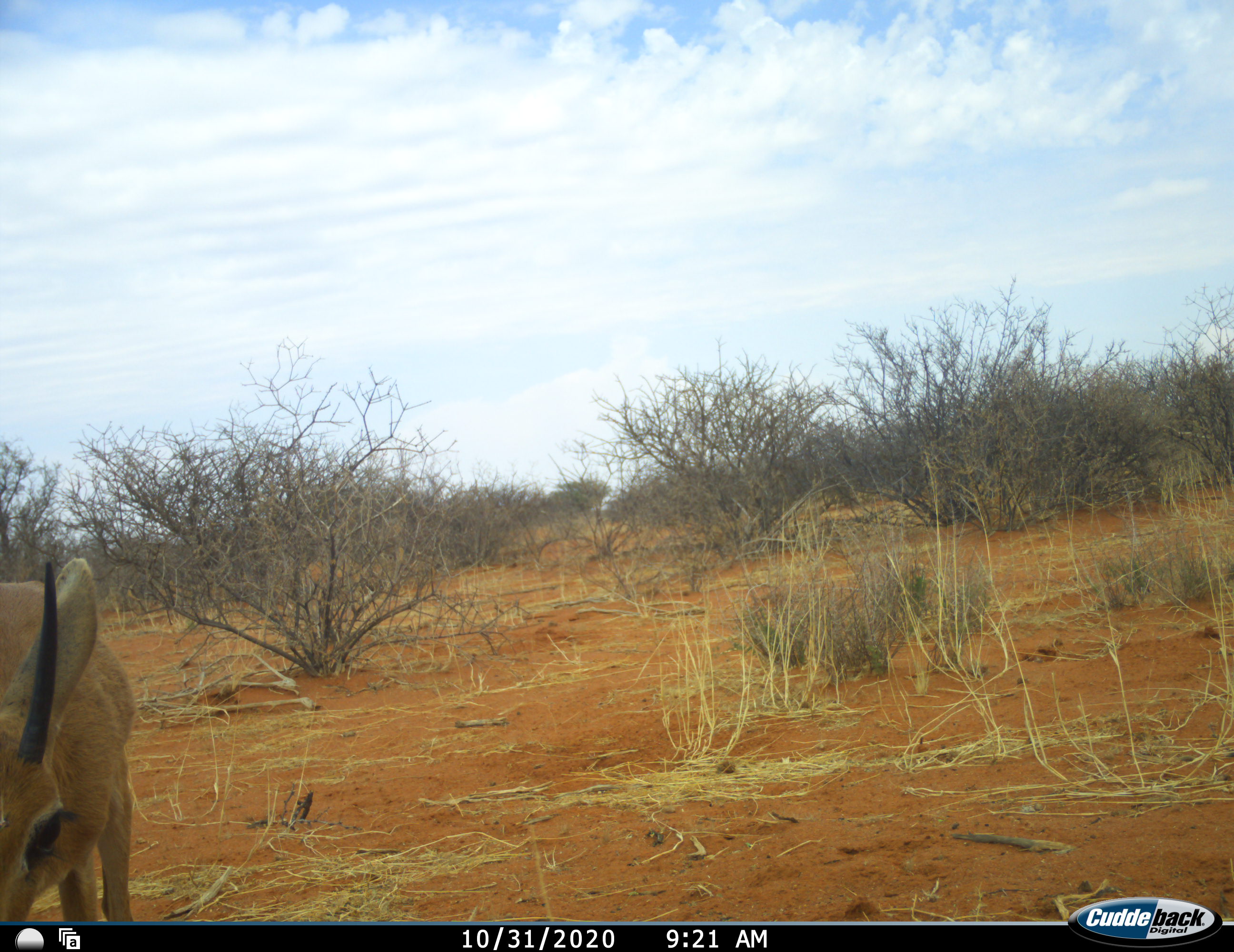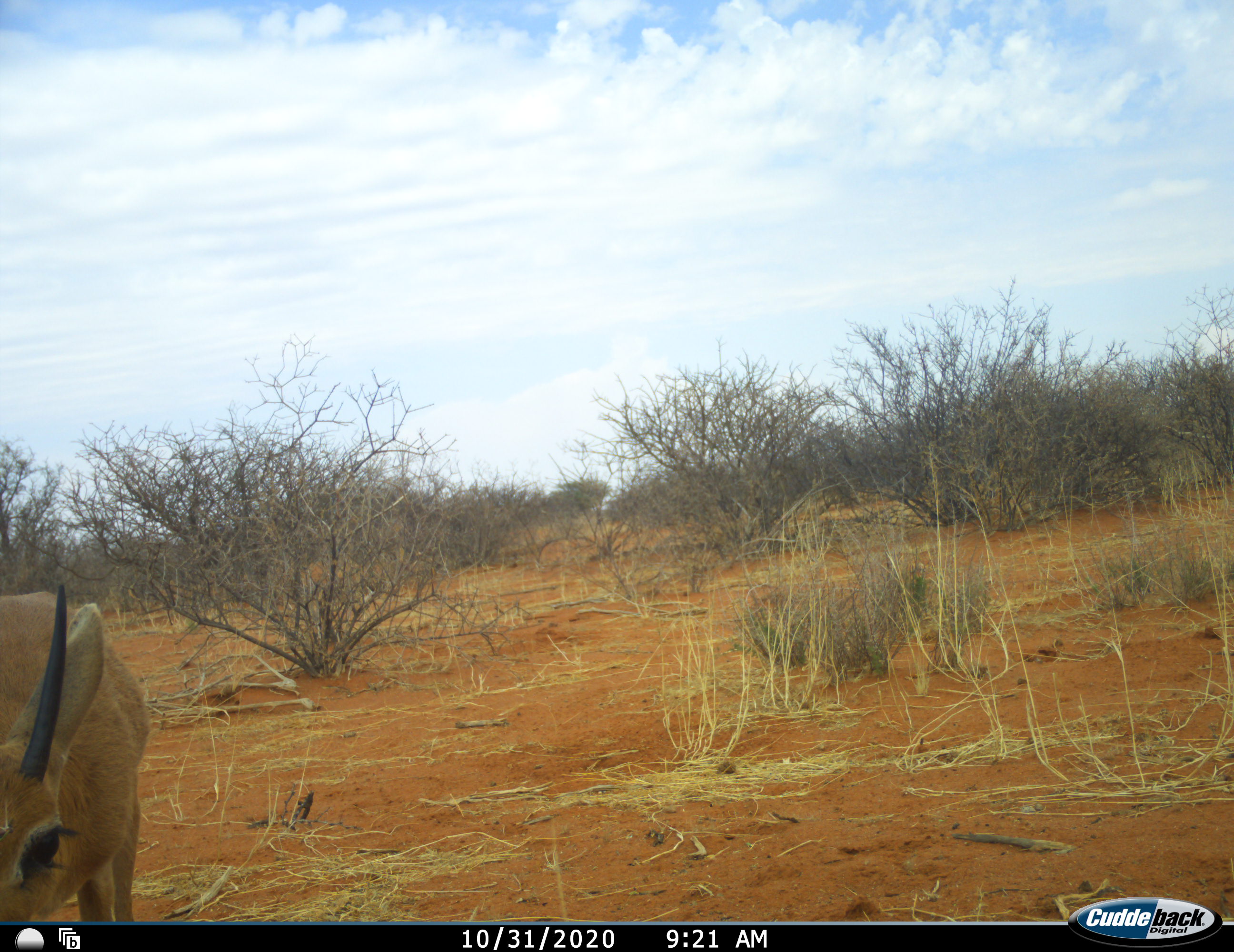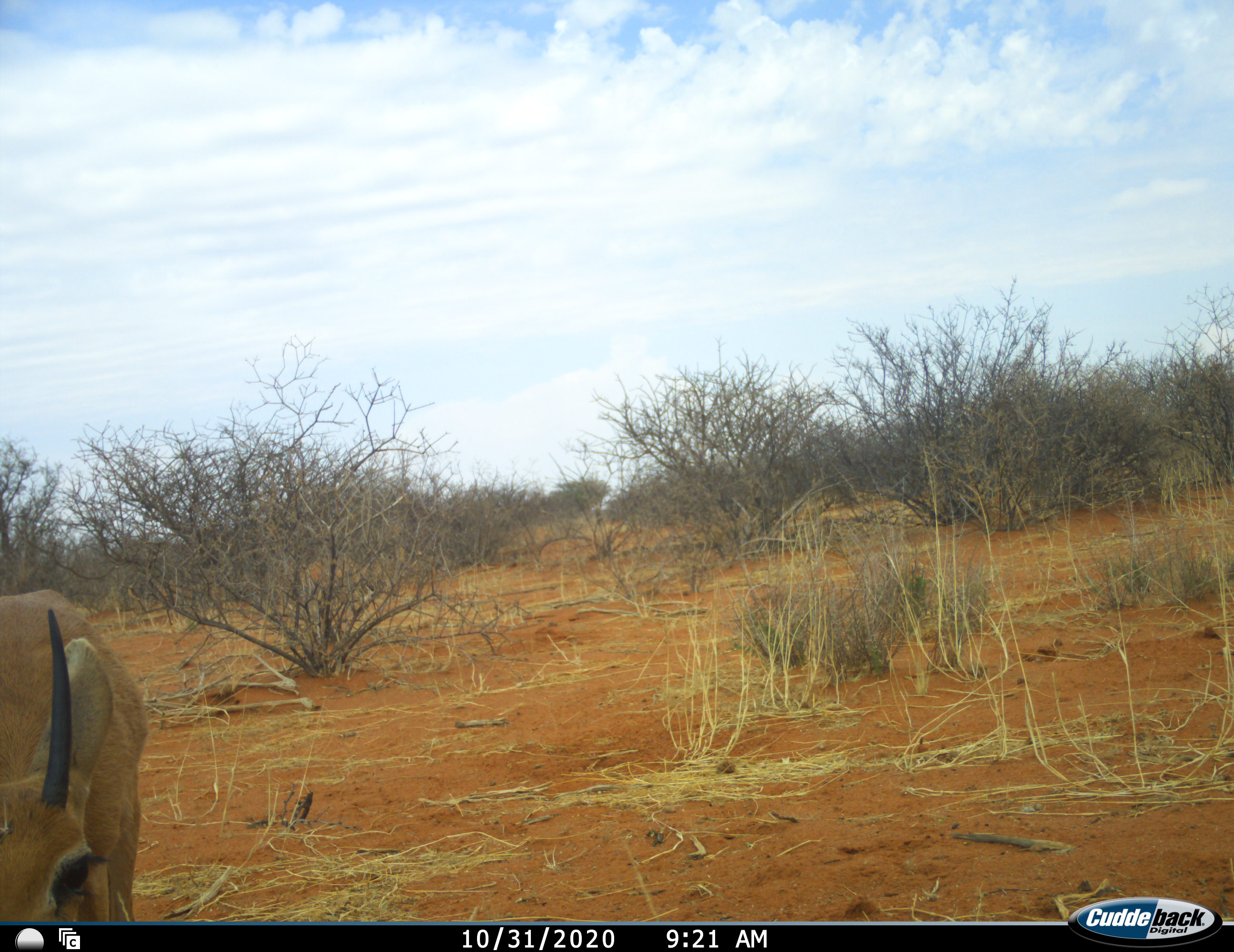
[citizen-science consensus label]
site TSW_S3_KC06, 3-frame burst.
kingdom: Animalia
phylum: Chordata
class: Mammalia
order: Artiodactyla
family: Bovidae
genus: Raphicerus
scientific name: Raphicerus campestris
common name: steenbok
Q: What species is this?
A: Steenbok (Raphicerus campestris).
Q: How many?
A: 1.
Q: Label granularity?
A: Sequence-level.